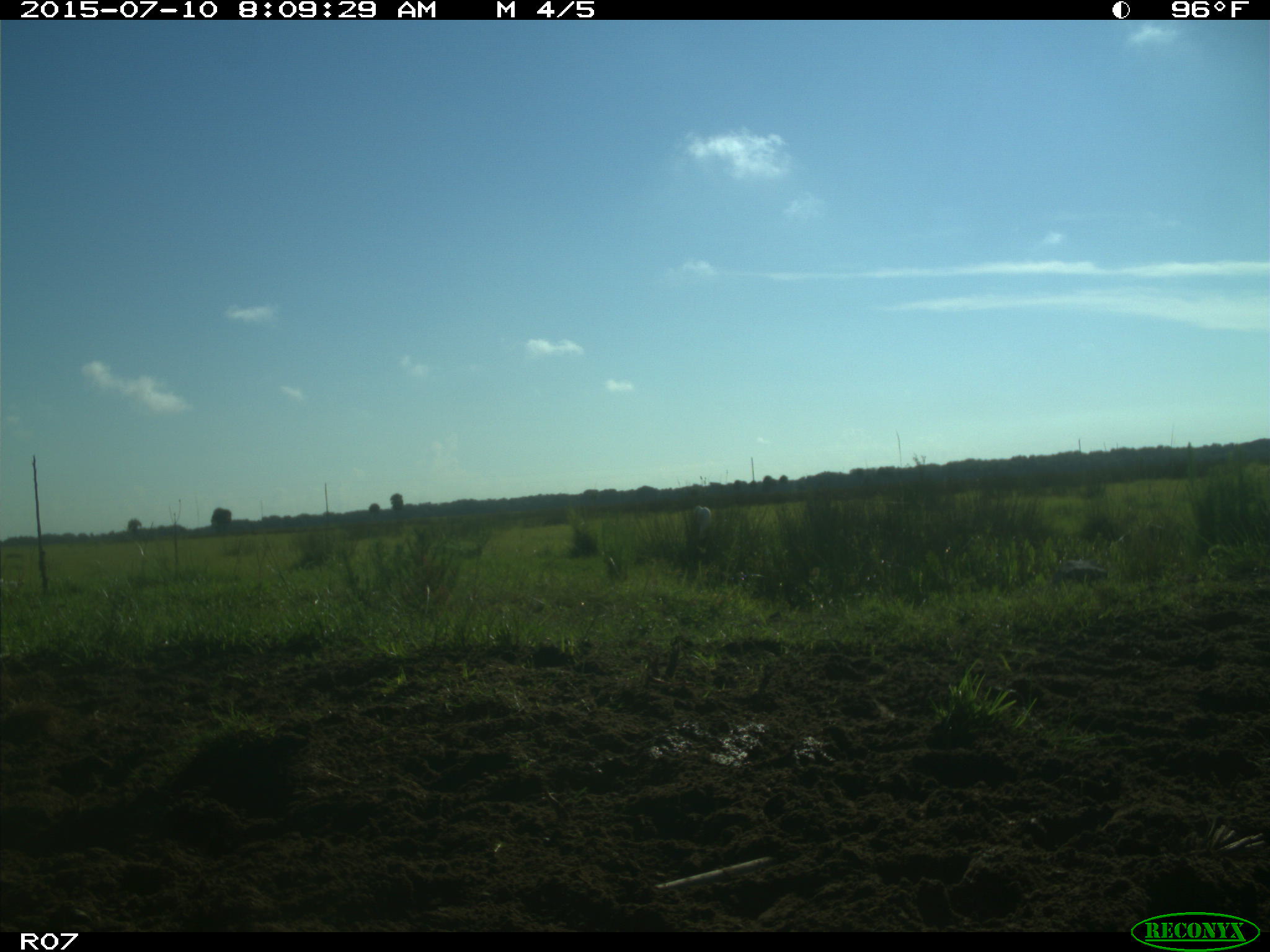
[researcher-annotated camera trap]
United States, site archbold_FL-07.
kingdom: Animalia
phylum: Chordata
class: Aves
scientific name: Aves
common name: birds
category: unidentified bird